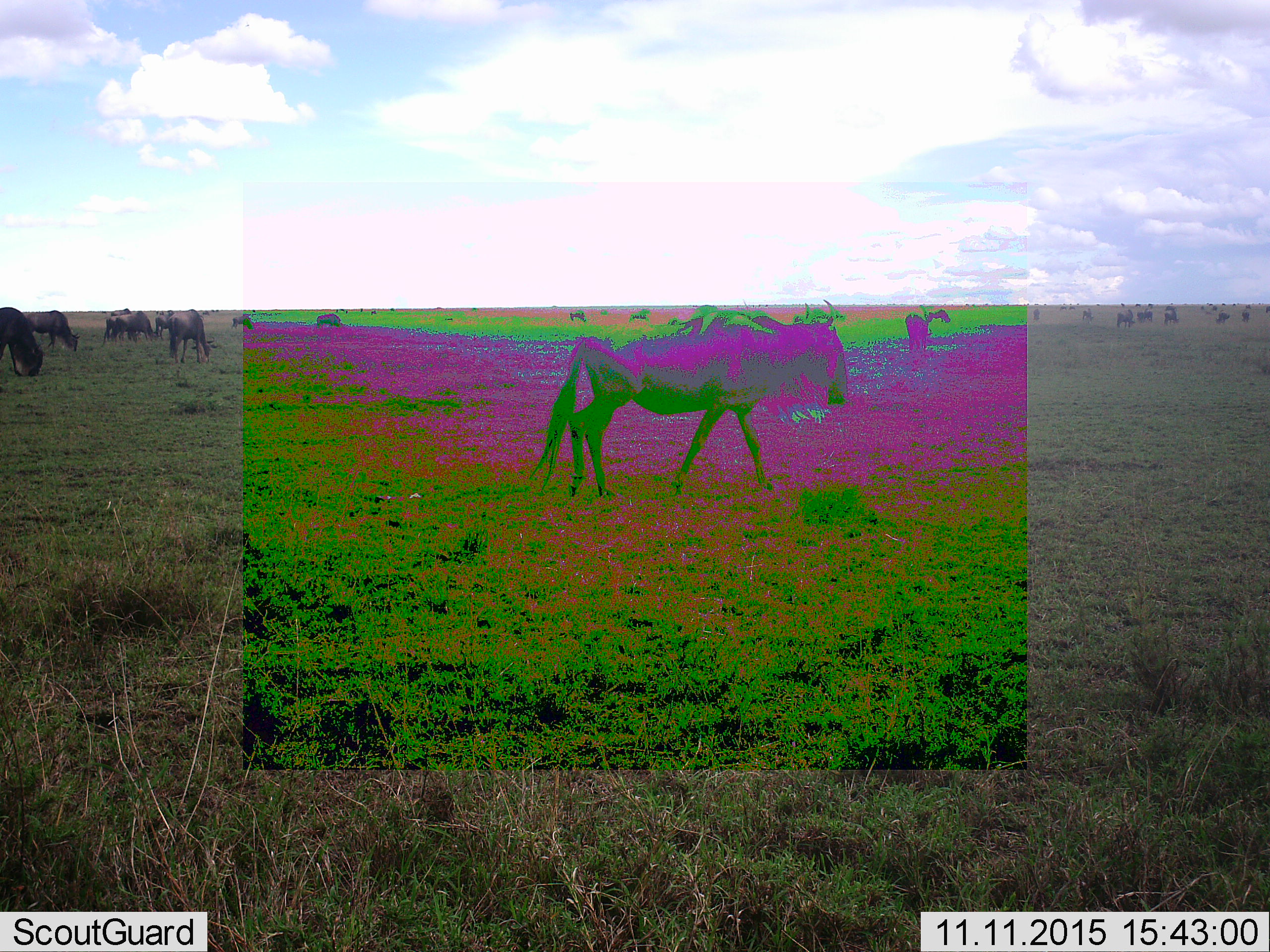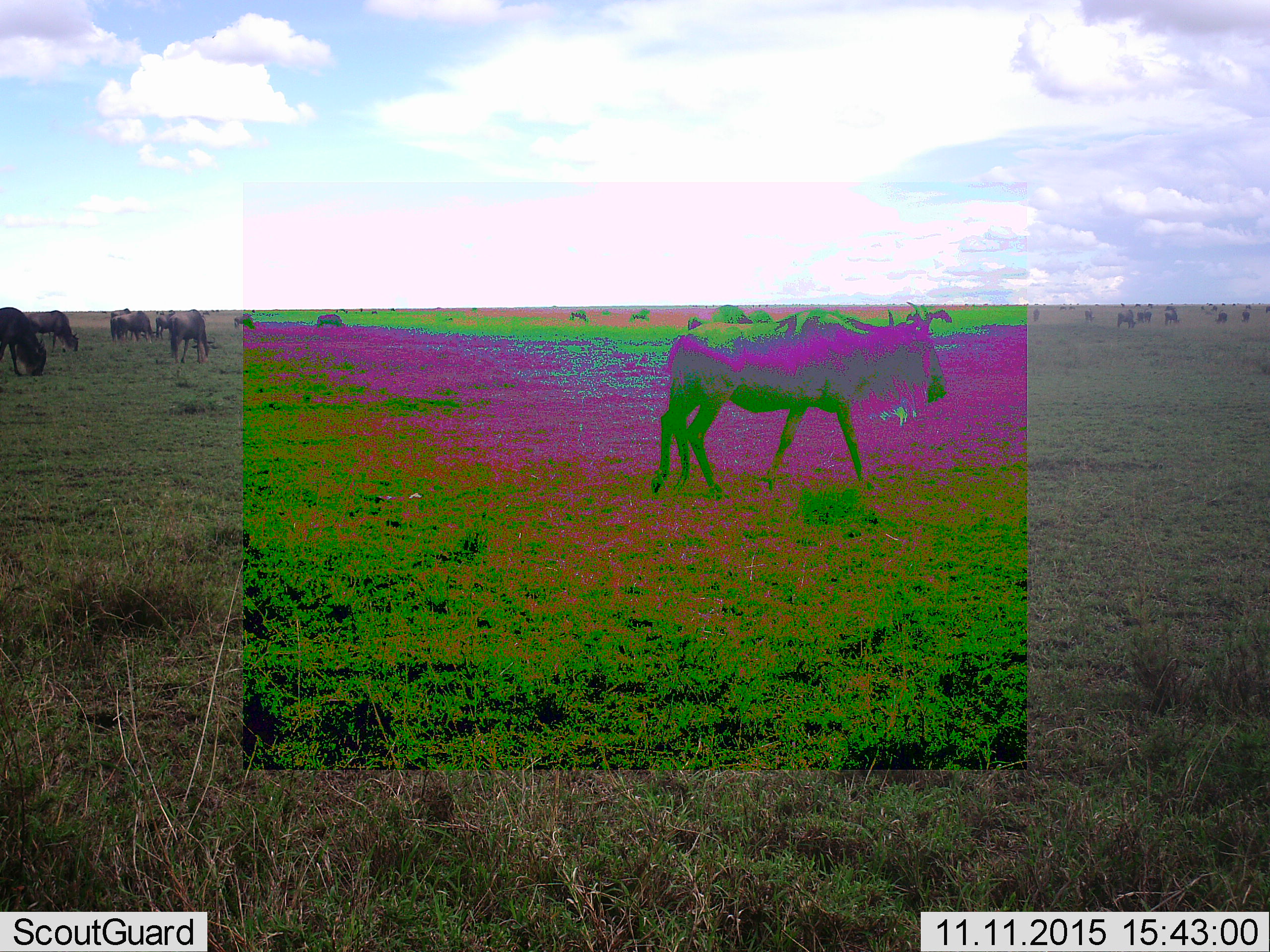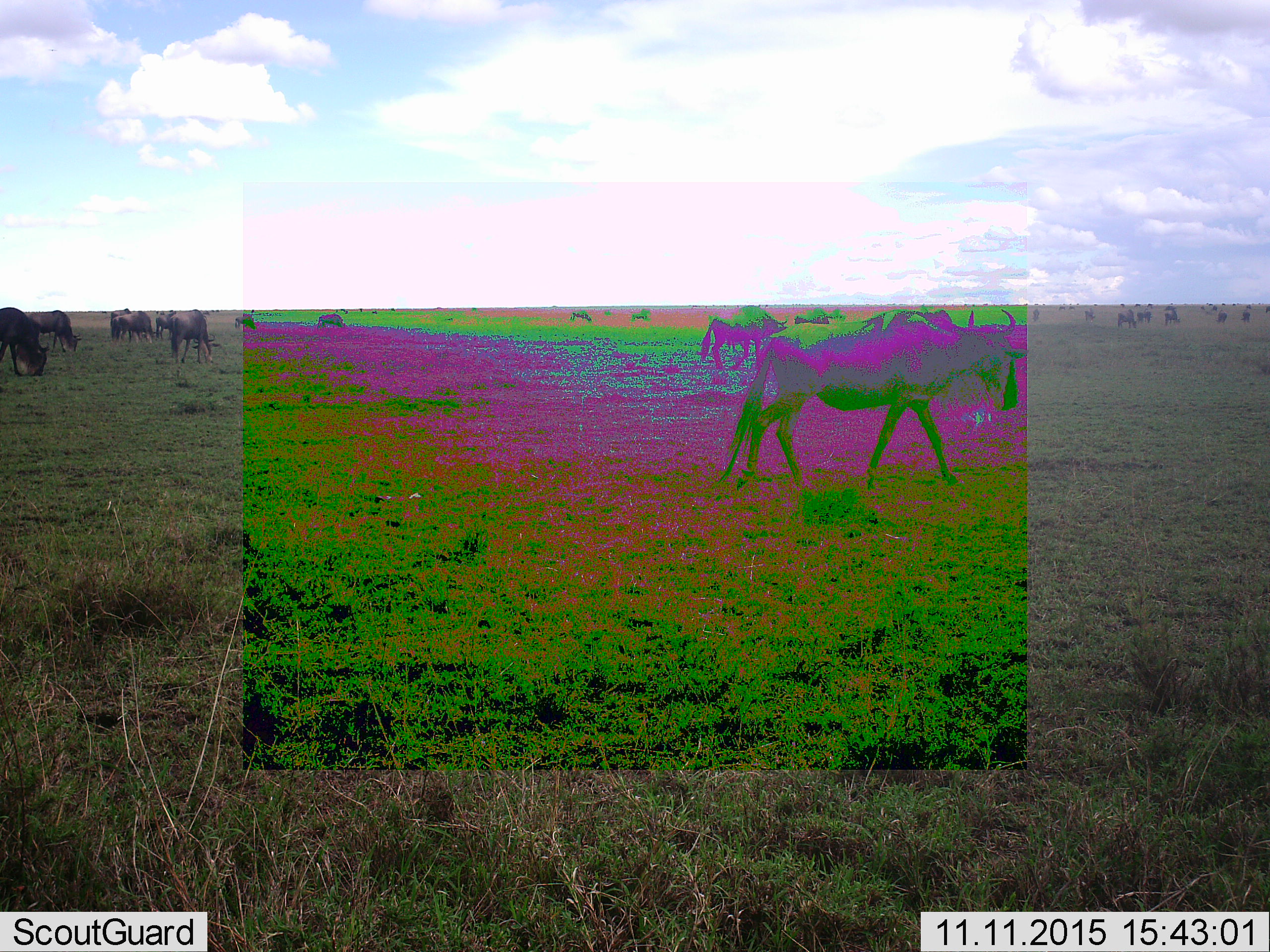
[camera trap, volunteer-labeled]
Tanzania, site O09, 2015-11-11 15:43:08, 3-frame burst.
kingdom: Animalia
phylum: Chordata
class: Mammalia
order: Artiodactyla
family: Bovidae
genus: Connochaetes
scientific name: Connochaetes taurinus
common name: blue wildebeest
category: wildebeest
Wildebeest (blue wildebeest) (Connochaetes taurinus), count 11-50. Behavior (volunteer vote fractions): standing 50%, resting 0%, moving 100%, interacting 0%. Young present (vote fraction): 0%. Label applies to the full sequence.